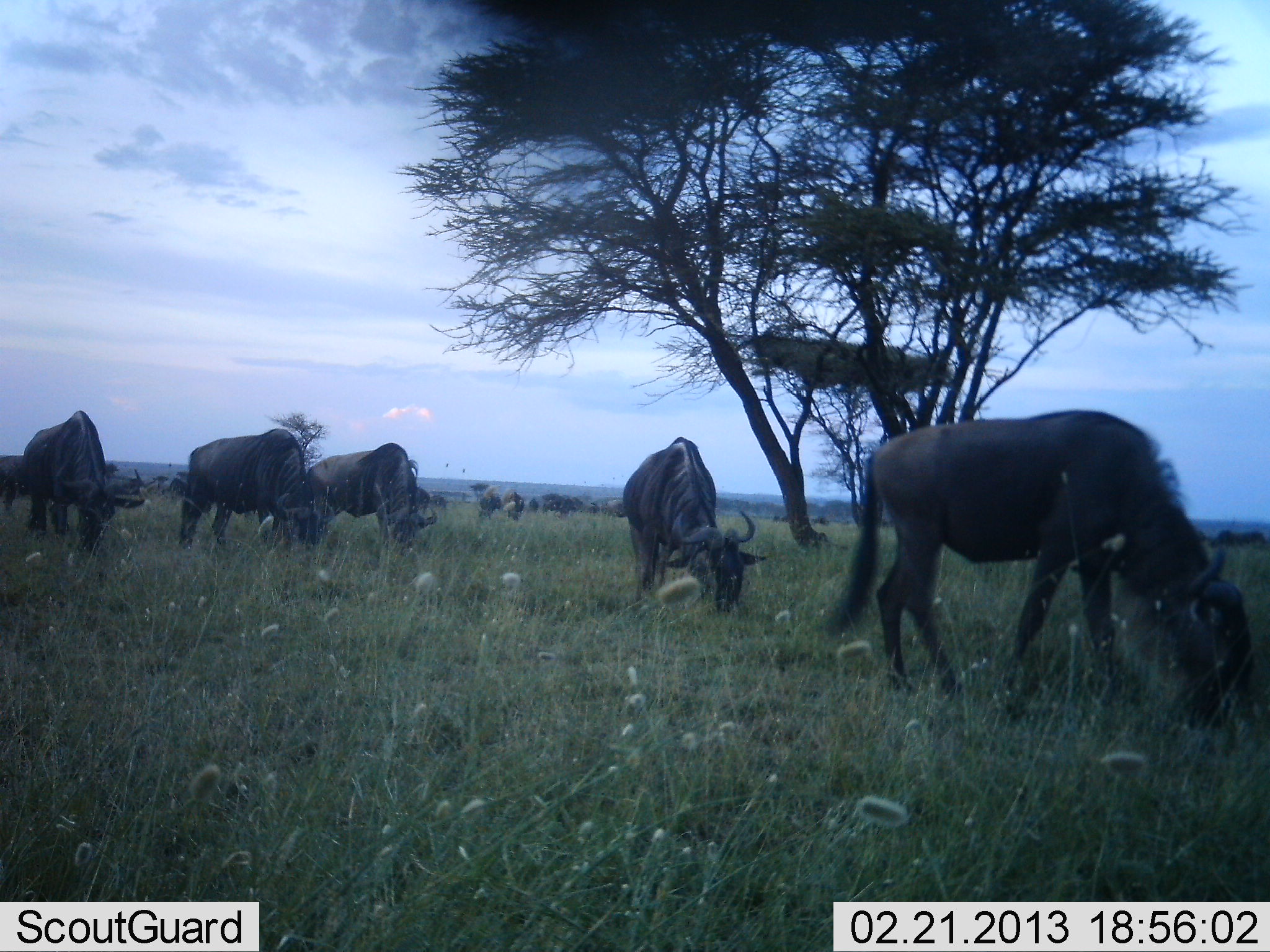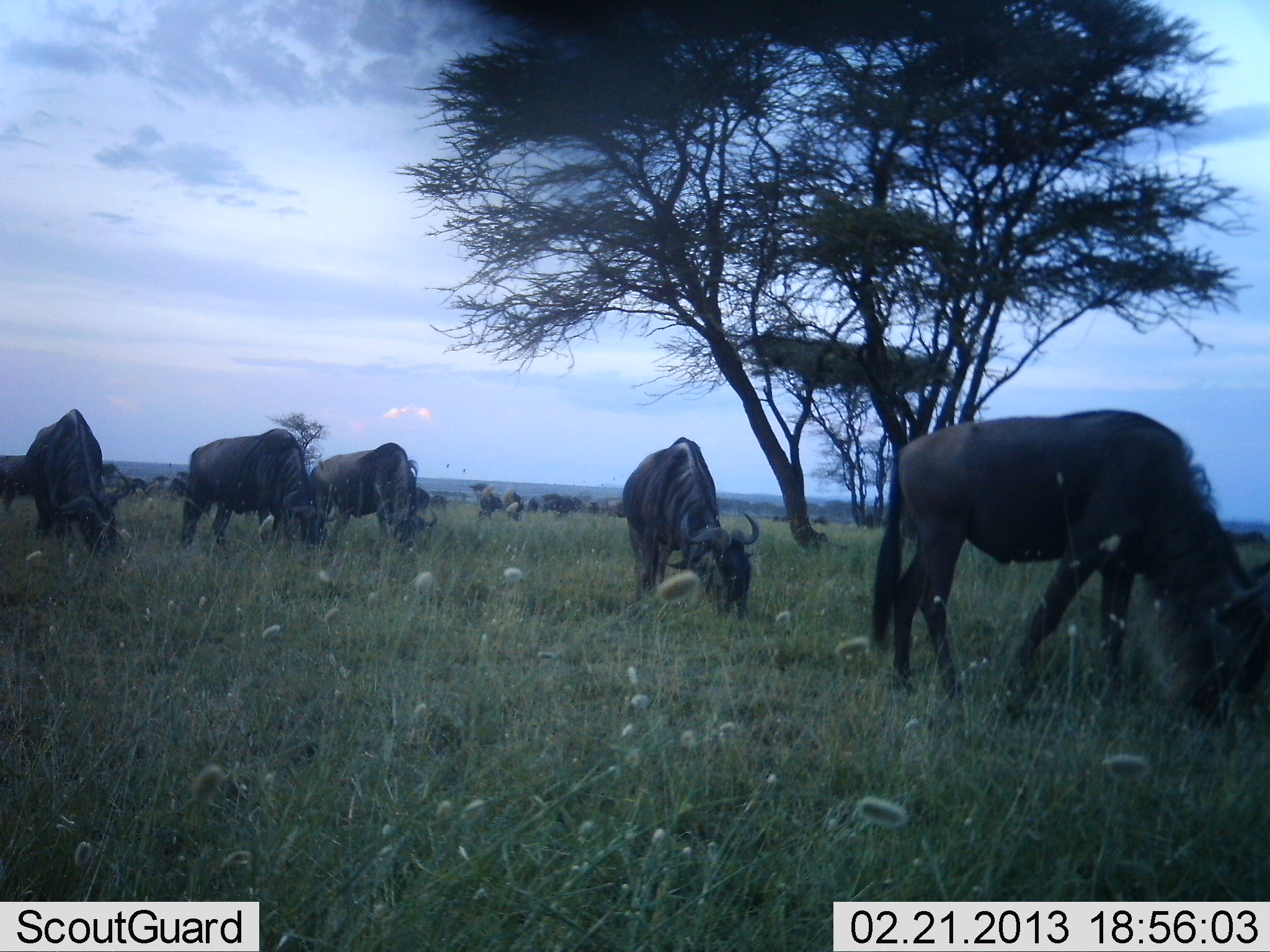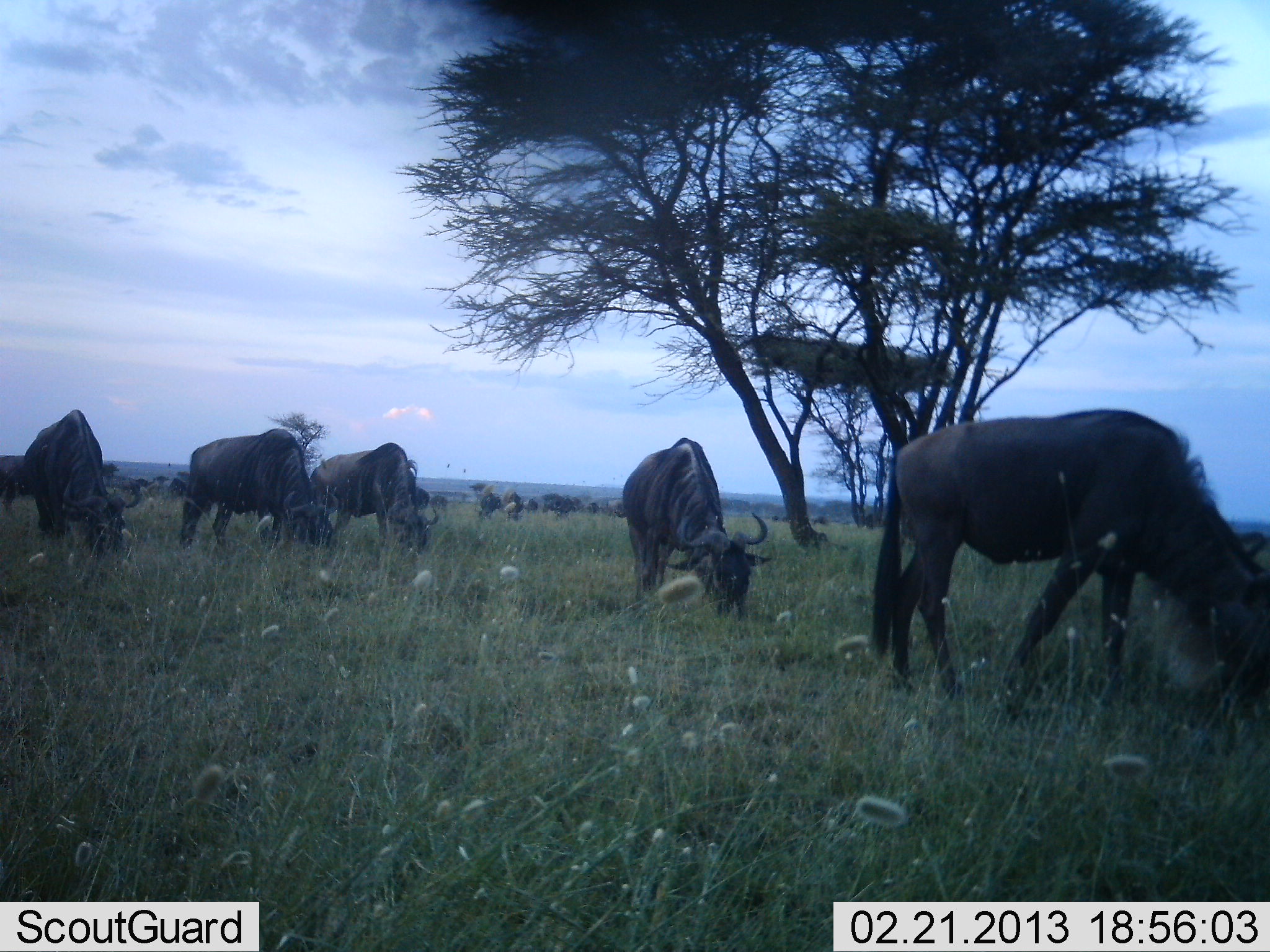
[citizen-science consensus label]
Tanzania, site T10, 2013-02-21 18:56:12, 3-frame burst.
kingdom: Animalia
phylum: Chordata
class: Mammalia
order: Artiodactyla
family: Bovidae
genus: Connochaetes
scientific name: Connochaetes taurinus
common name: blue wildebeest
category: wildebeest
Wildebeest (blue wildebeest) (Connochaetes taurinus), count 7. Behavior (volunteer vote fractions): standing 33%, resting 5%, moving 14%, interacting 7%. Young present (vote fraction): 0%. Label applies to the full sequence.